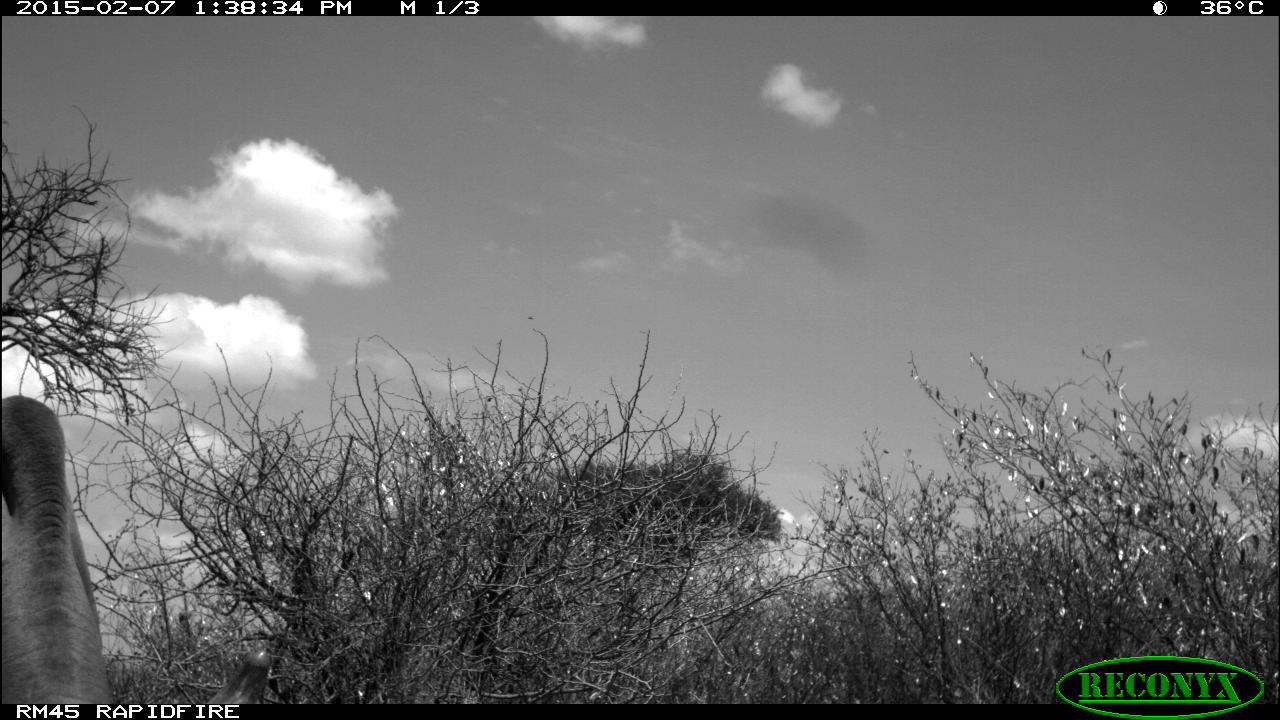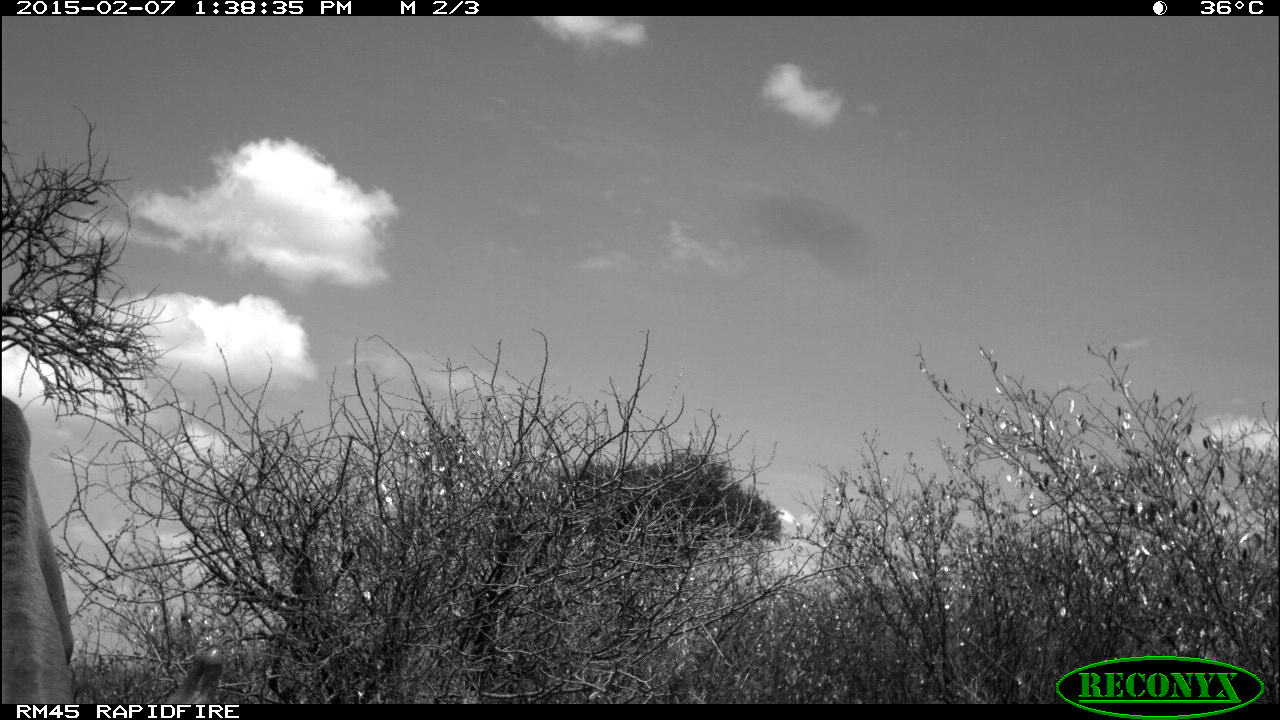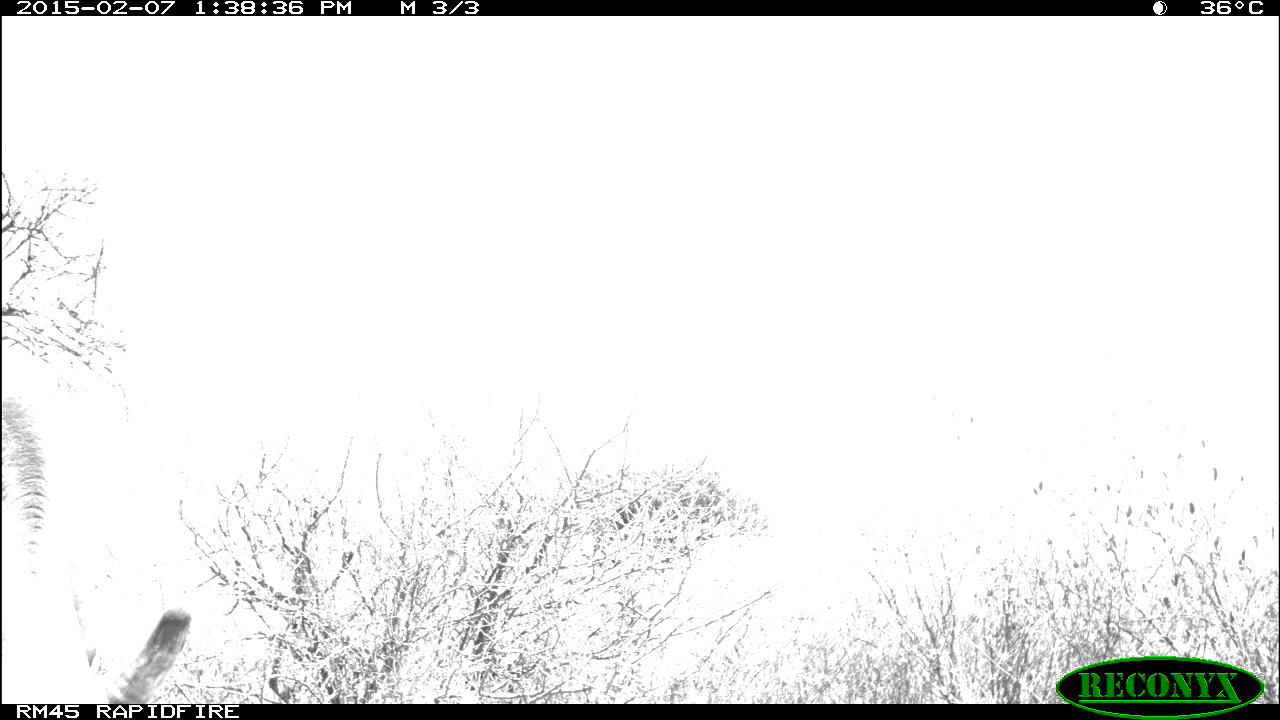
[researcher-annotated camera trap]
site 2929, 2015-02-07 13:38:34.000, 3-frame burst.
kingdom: Animalia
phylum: Chordata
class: Mammalia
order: Artiodactyla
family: Bovidae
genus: Bos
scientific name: Bos taurus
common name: domestic cattle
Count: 1.